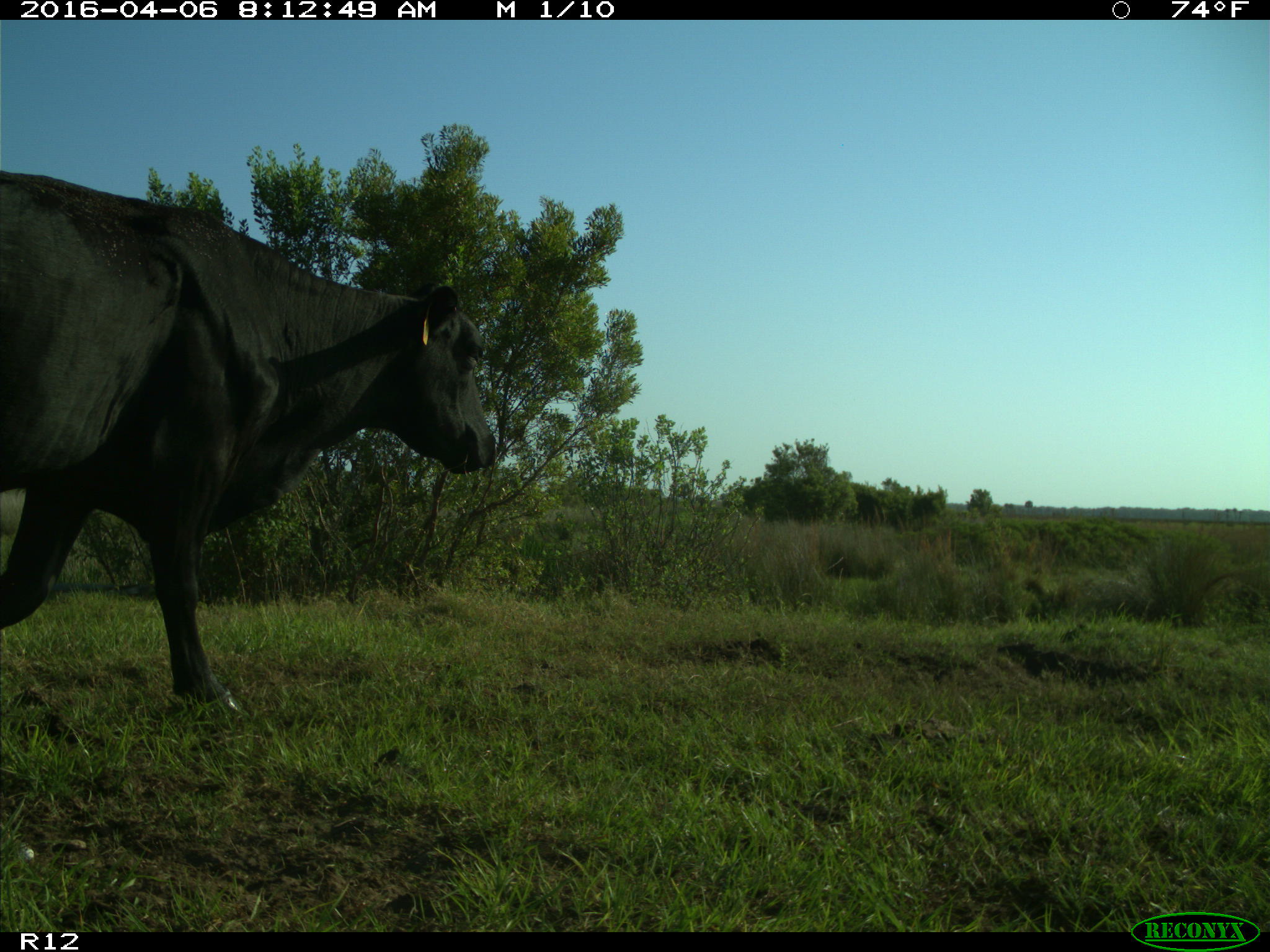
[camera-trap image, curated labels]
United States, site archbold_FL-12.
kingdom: Animalia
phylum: Chordata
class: Mammalia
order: Artiodactyla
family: Bovidae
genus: Bos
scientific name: Bos taurus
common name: domestic cow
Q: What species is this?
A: Bos taurus (domestic cow).